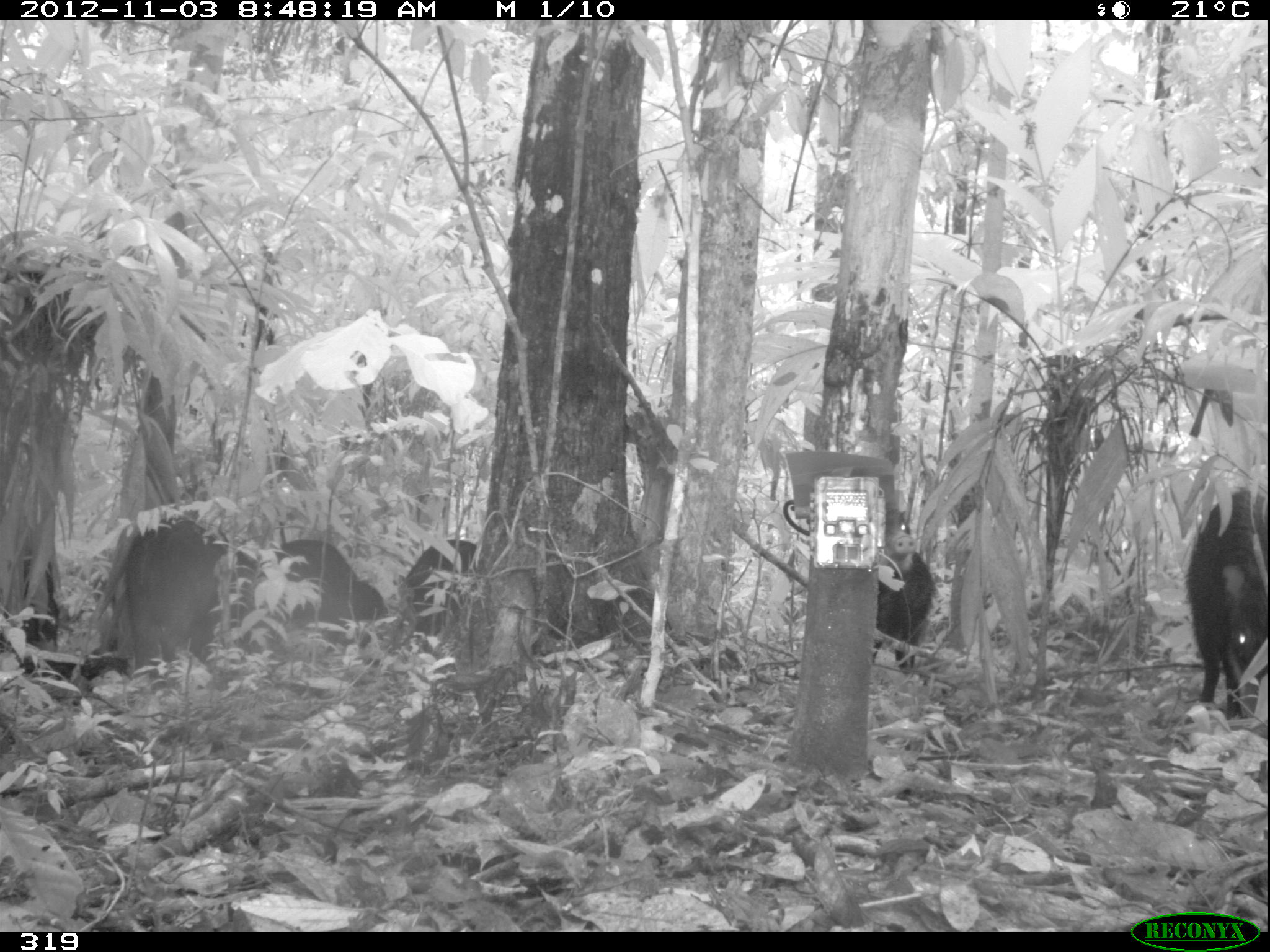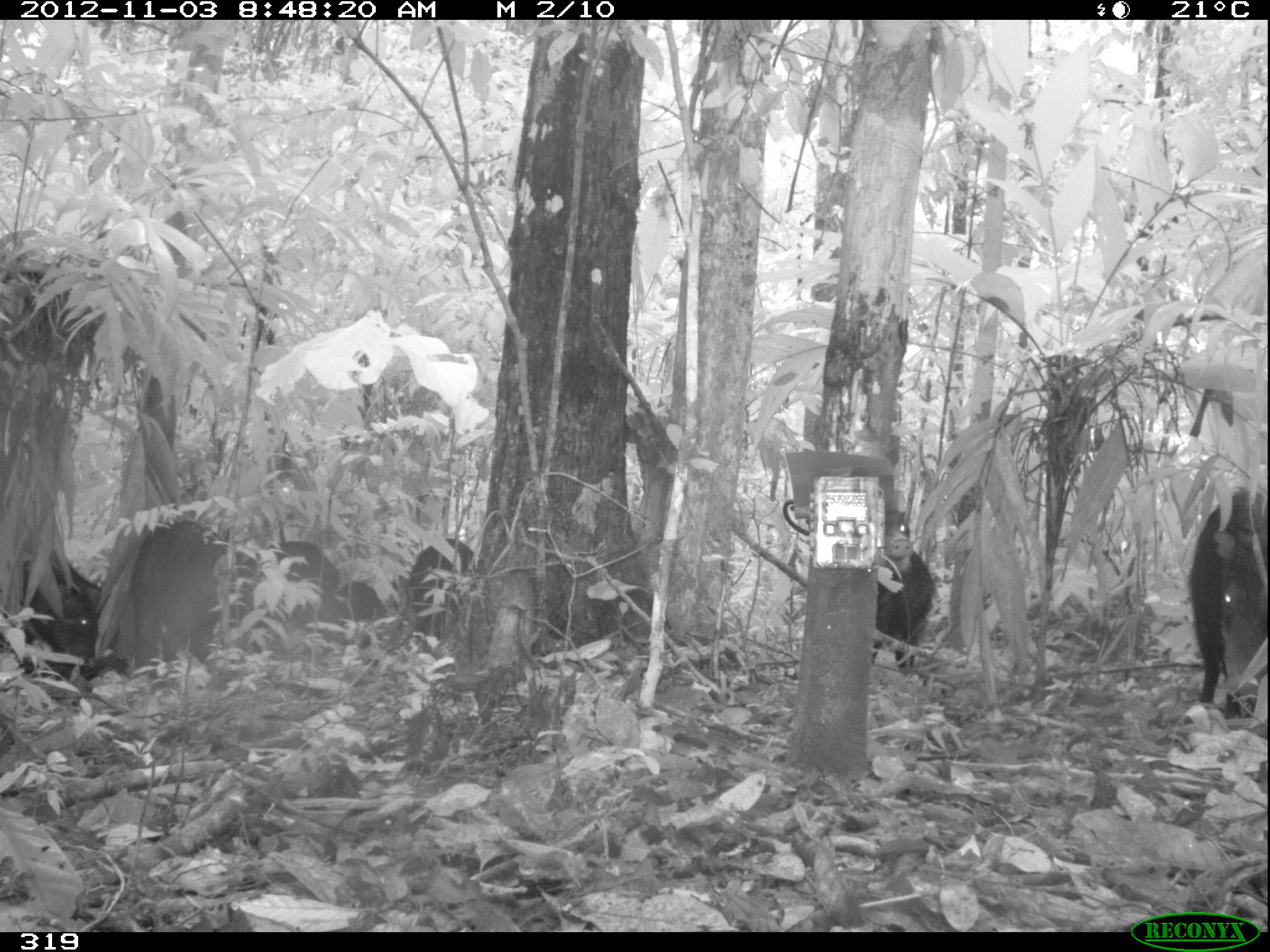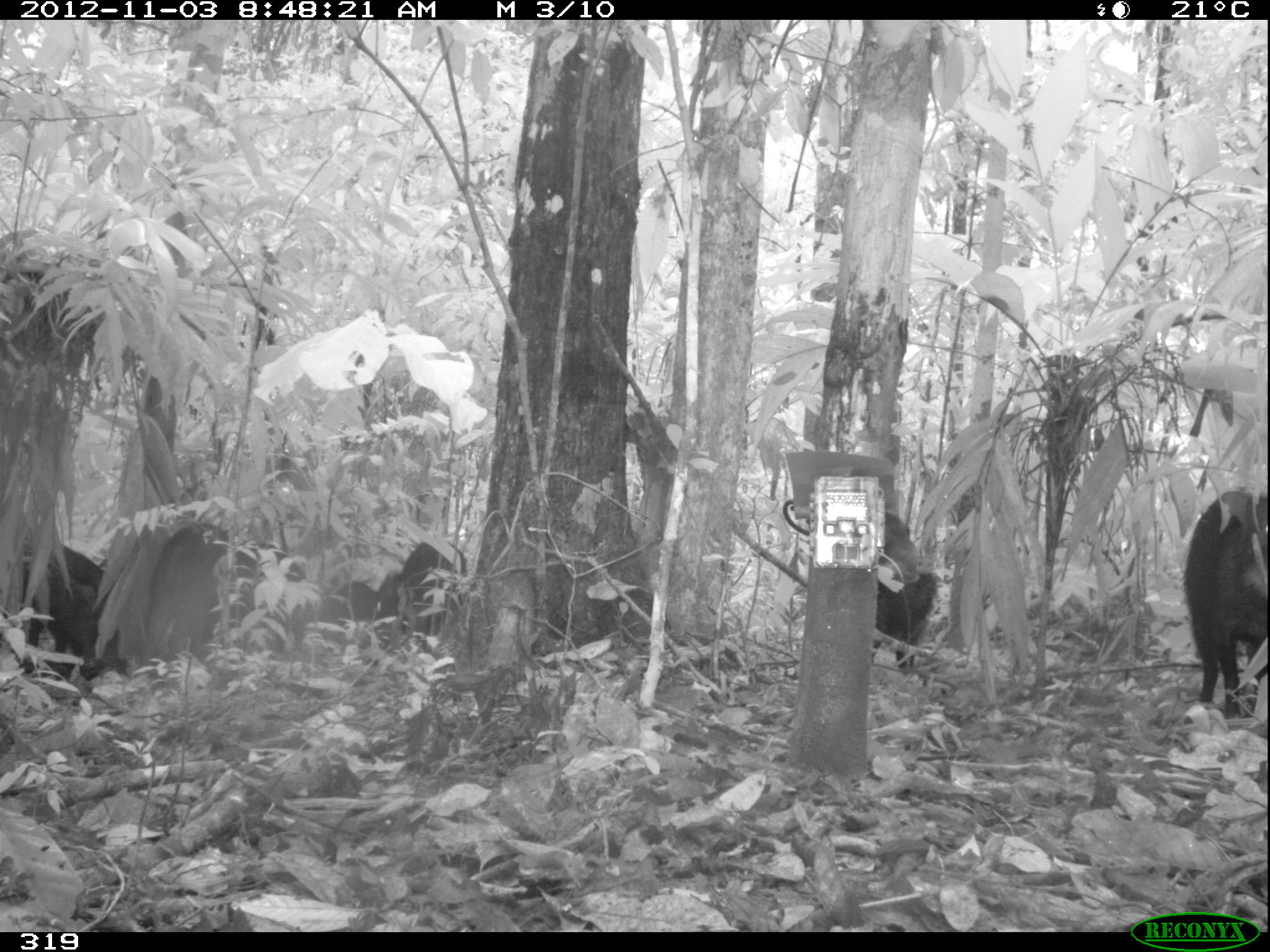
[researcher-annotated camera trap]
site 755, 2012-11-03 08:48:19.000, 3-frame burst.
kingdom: Animalia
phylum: Chordata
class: Mammalia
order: Artiodactyla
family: Tayassuidae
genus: Tayassu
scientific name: Tayassu pecari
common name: white-lipped peccary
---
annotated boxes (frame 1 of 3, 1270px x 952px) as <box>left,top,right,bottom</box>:
tayassu pecari: <box>121,516,265,688</box>; <box>1186,481,1267,716</box>; <box>240,537,385,655</box>; <box>402,536,478,656</box>; <box>871,535,932,674</box>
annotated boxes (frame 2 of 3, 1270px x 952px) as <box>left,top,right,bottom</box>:
tayassu pecari: <box>1186,487,1264,721</box>; <box>123,519,228,679</box>; <box>236,536,339,661</box>; <box>20,554,106,679</box>; <box>869,508,933,666</box>; <box>407,537,479,656</box>; <box>332,579,388,629</box>